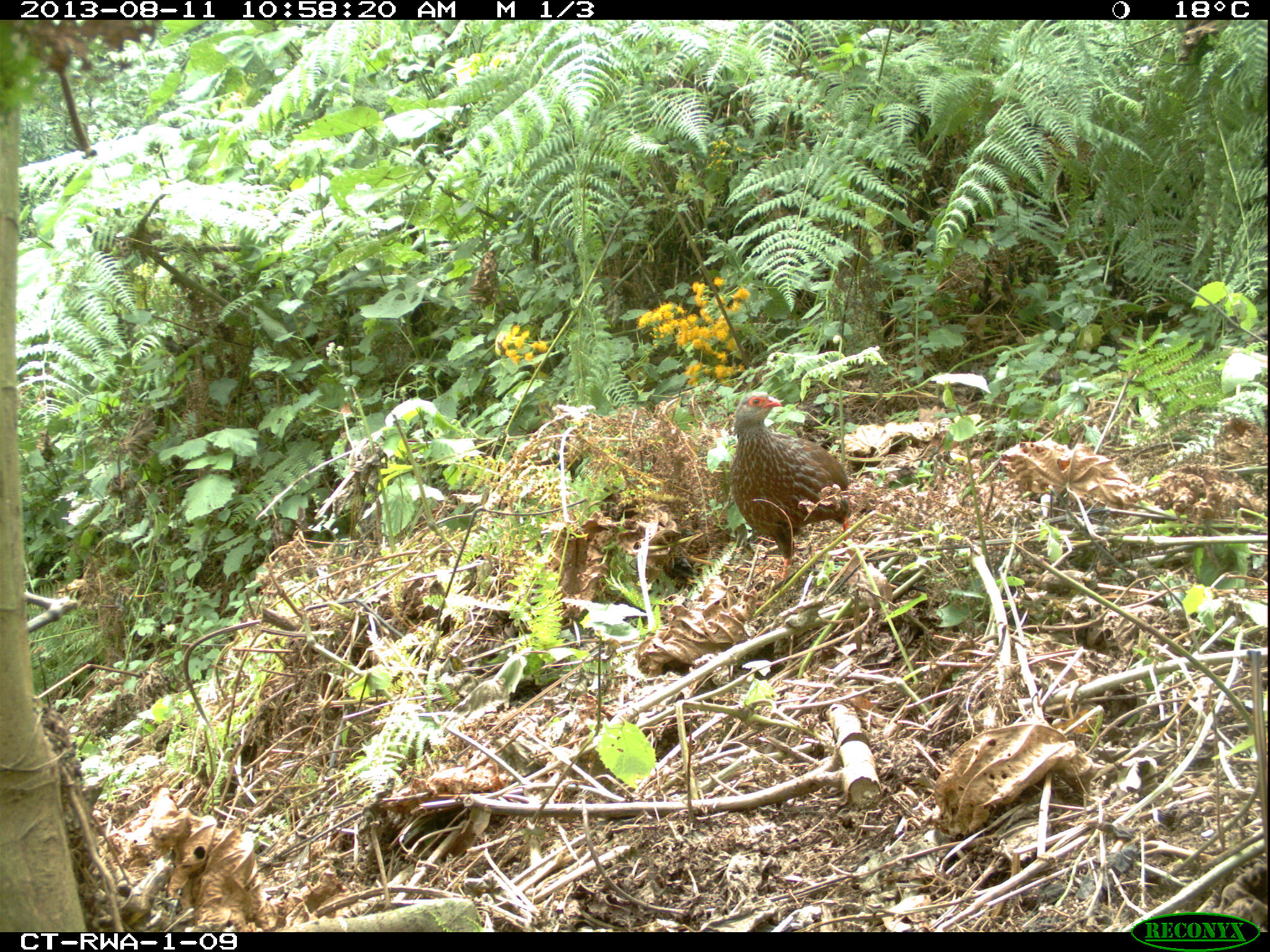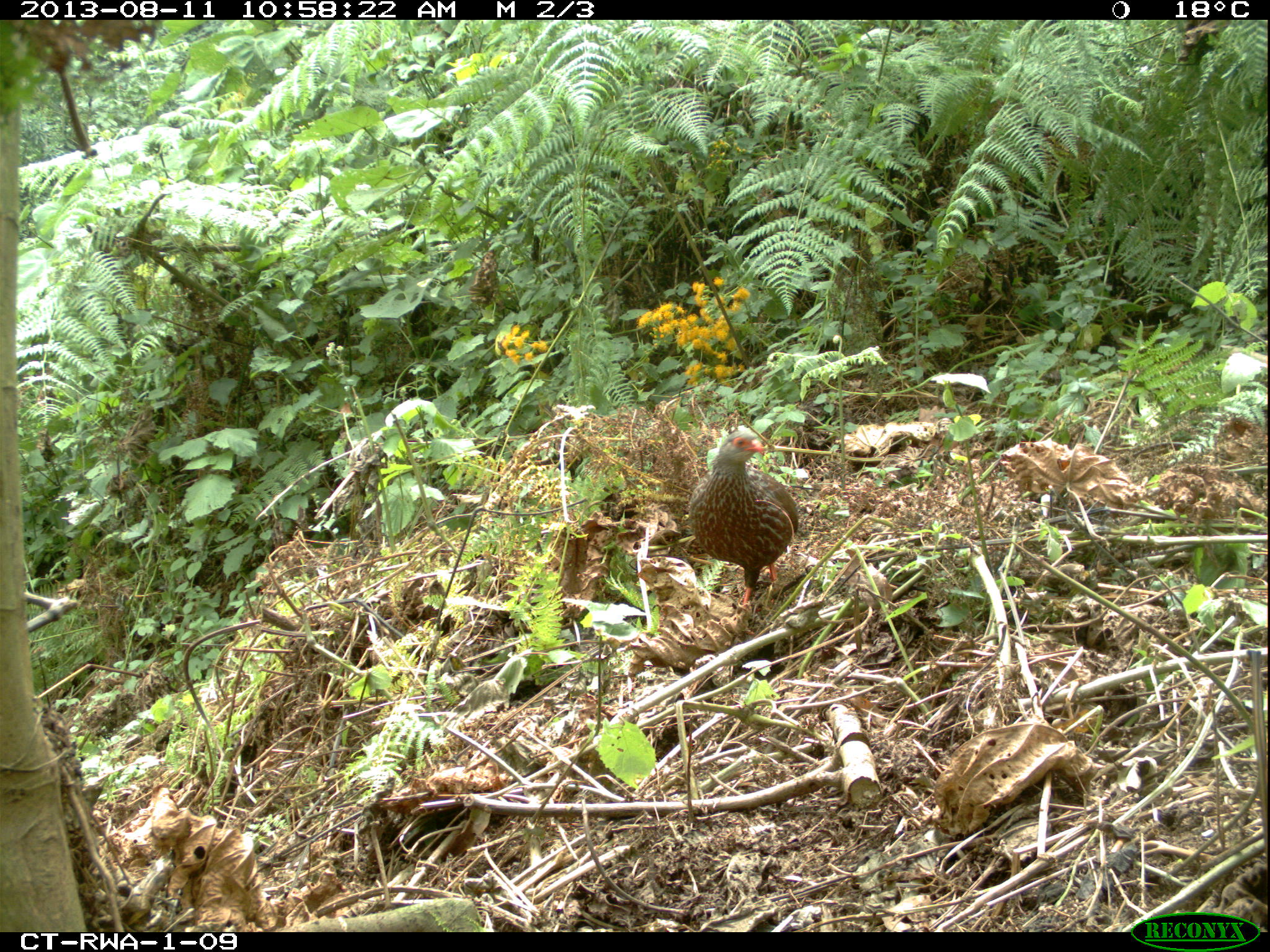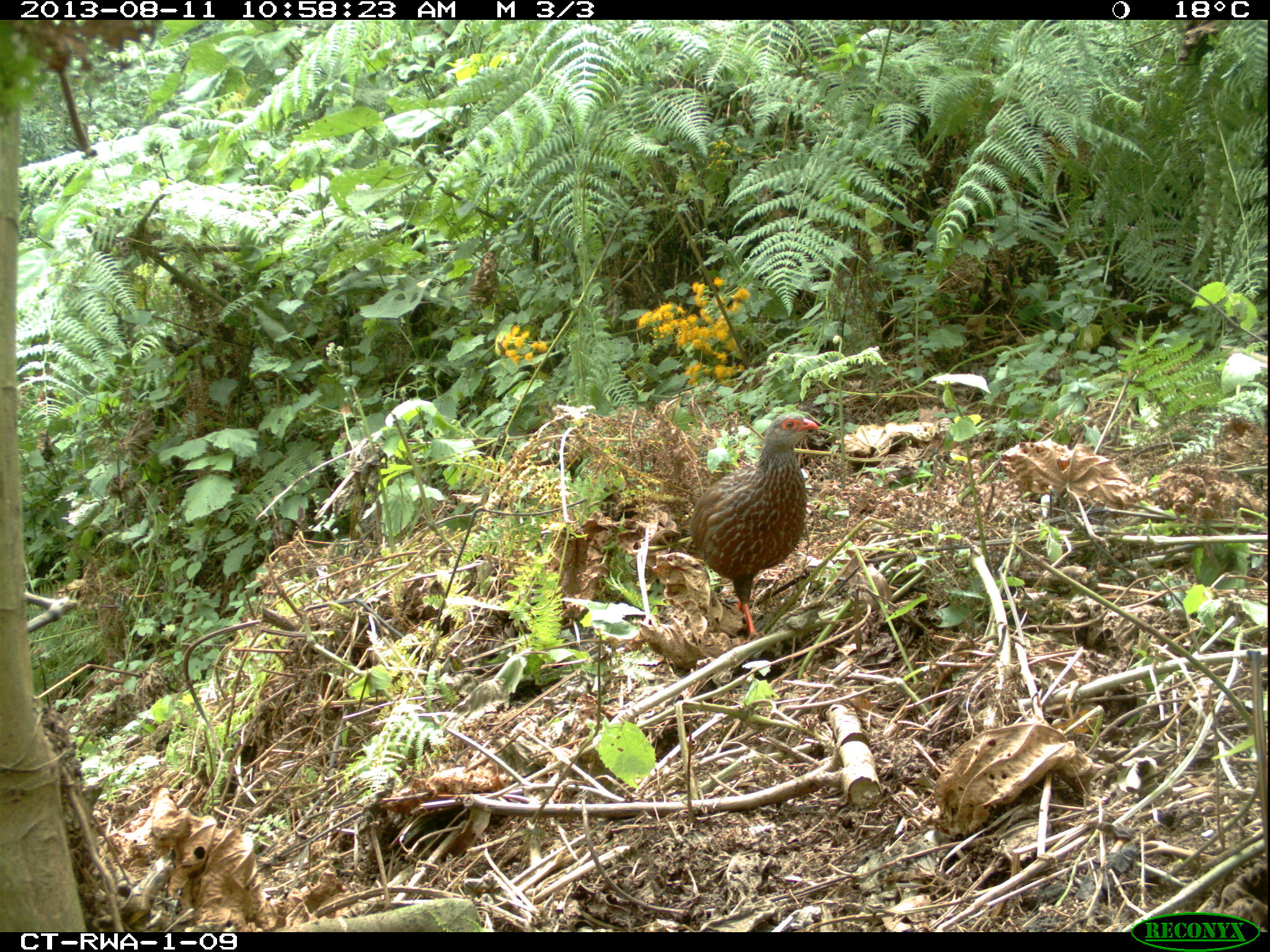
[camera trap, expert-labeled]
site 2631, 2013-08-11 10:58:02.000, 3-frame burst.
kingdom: Animalia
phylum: Chordata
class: Aves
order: Galliformes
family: Phasianidae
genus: Pternistis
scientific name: Pternistis nobilis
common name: handsome francolin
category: francolinus nobilis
Francolinus nobilis (handsome francolin) (Pternistis nobilis), count 1.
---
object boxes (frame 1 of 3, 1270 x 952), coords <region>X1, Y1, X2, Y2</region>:
francolinus nobilis: <region>728, 391, 851, 583</region>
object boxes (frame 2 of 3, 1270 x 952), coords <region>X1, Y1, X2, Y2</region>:
francolinus nobilis: <region>684, 427, 802, 639</region>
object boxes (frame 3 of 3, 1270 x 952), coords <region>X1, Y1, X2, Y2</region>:
francolinus nobilis: <region>687, 411, 822, 642</region>